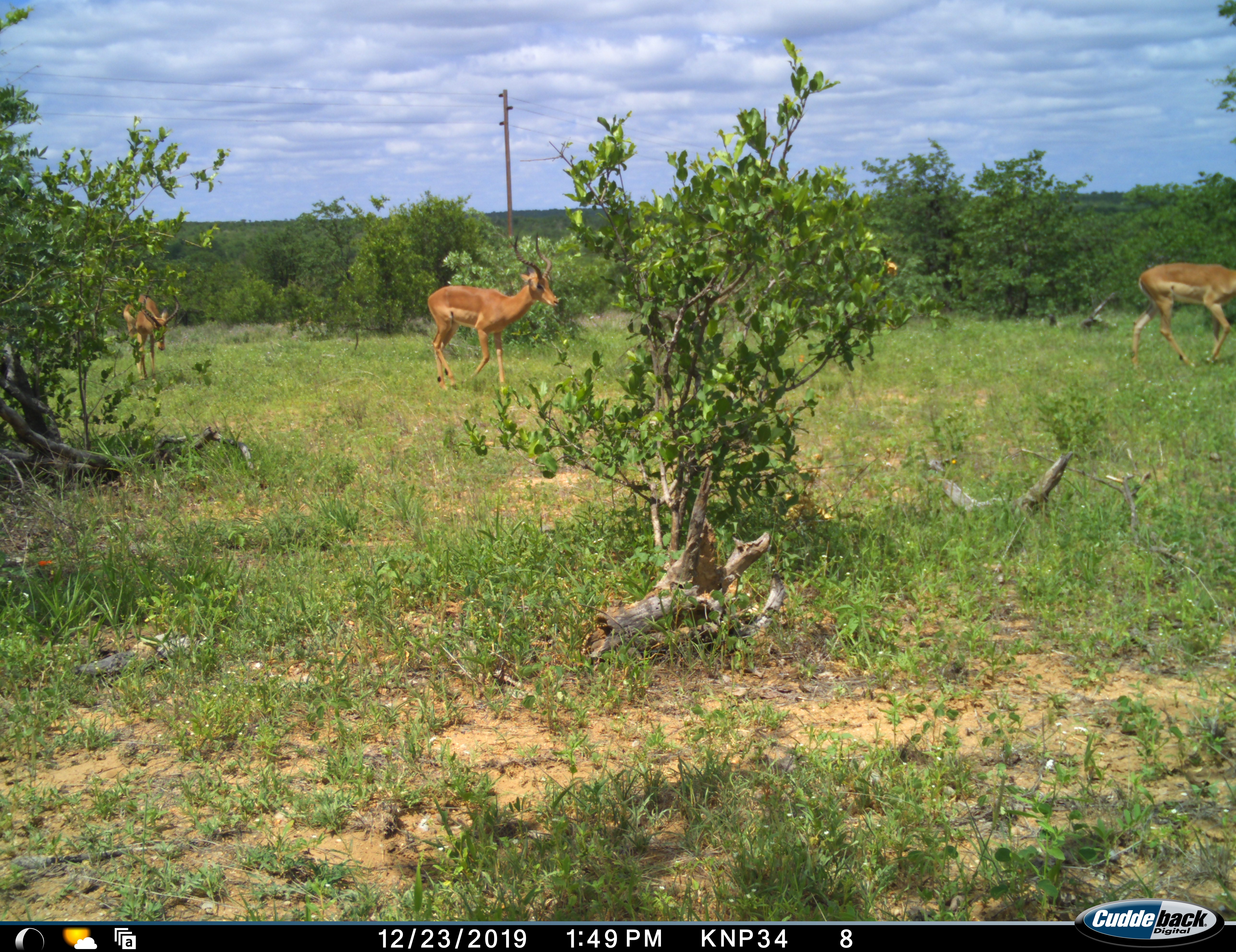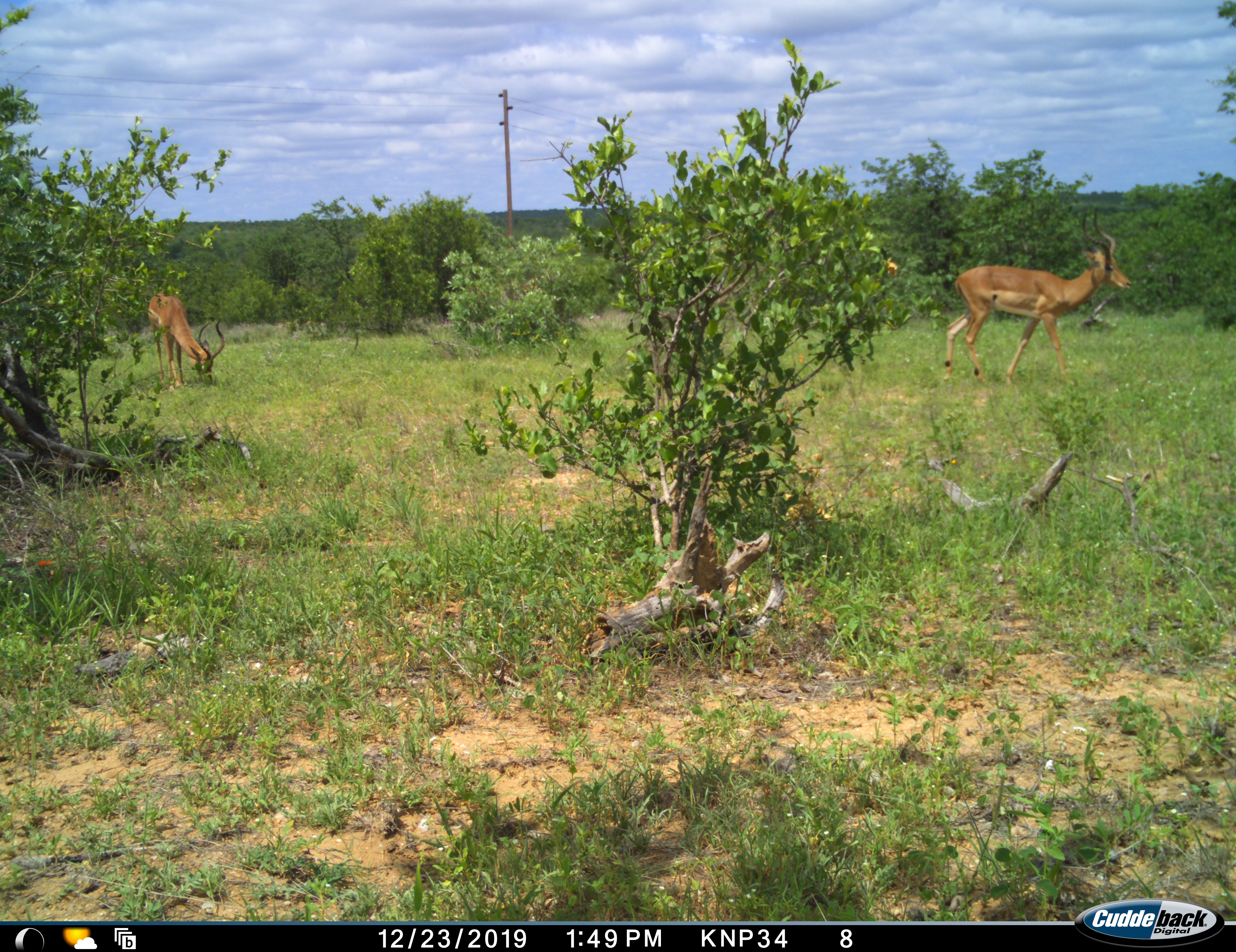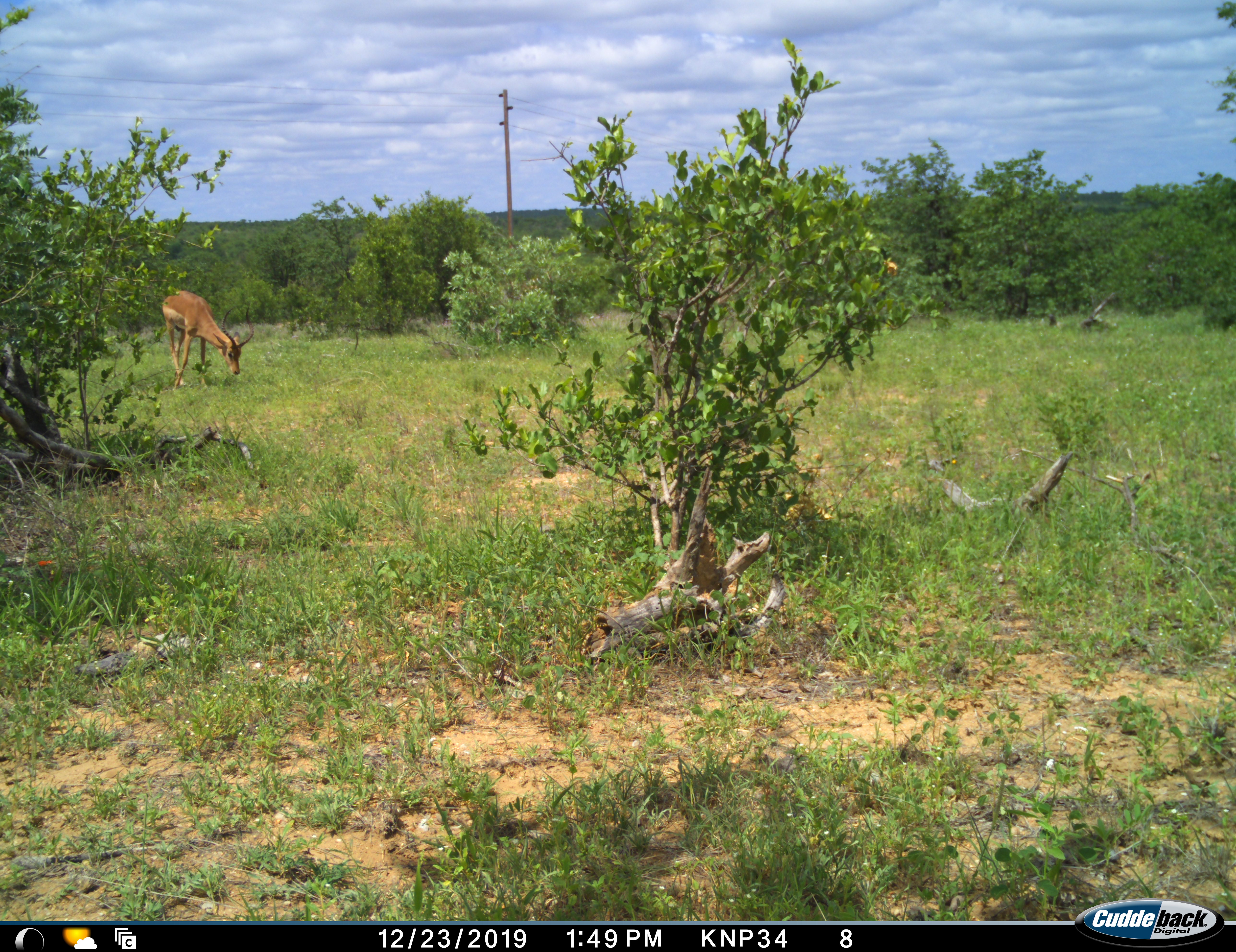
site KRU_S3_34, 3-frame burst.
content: unidentified animal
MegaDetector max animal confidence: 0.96